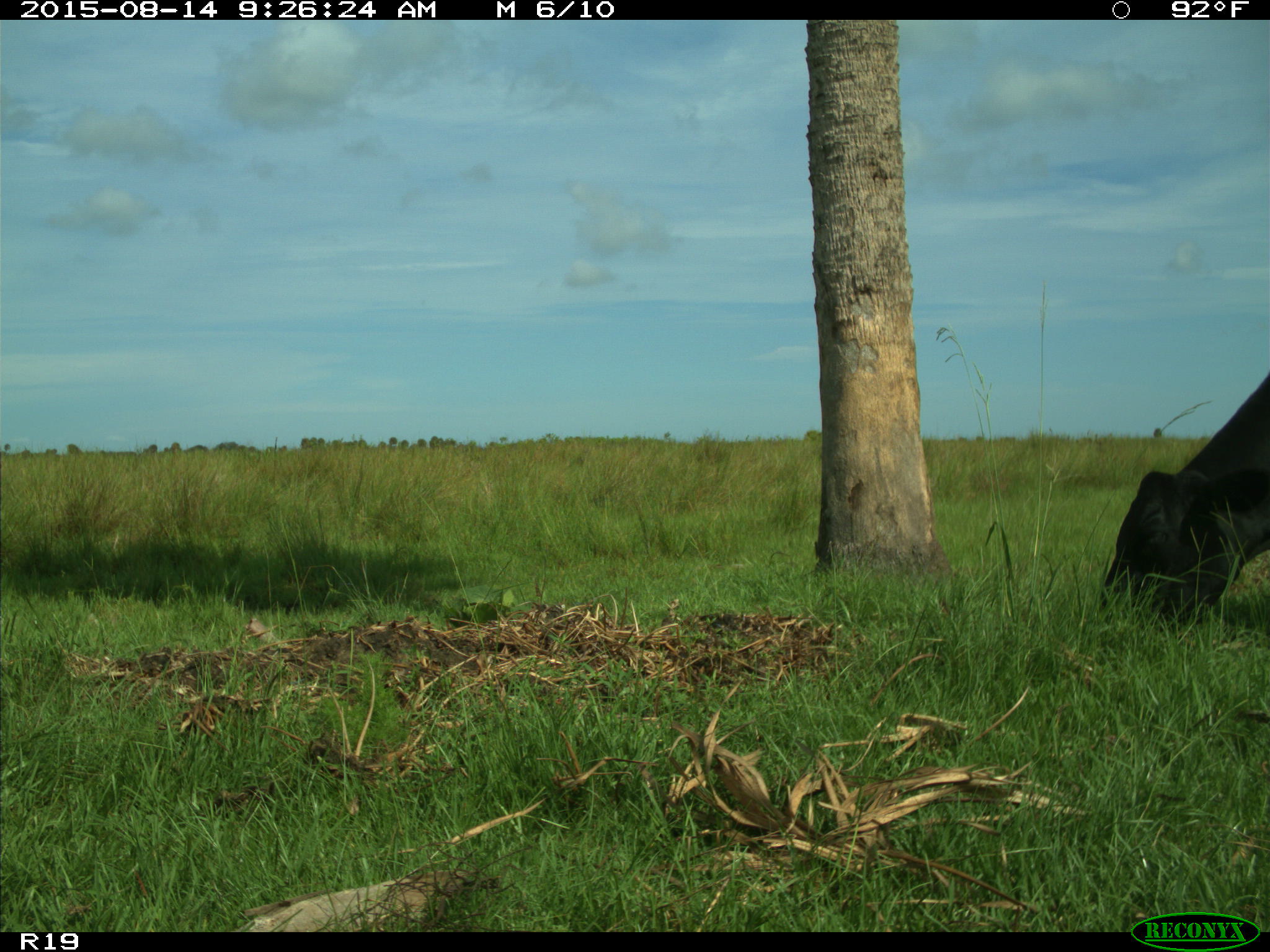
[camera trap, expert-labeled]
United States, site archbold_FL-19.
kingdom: Animalia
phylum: Chordata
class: Mammalia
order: Artiodactyla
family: Bovidae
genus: Bos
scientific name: Bos taurus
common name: domestic cow